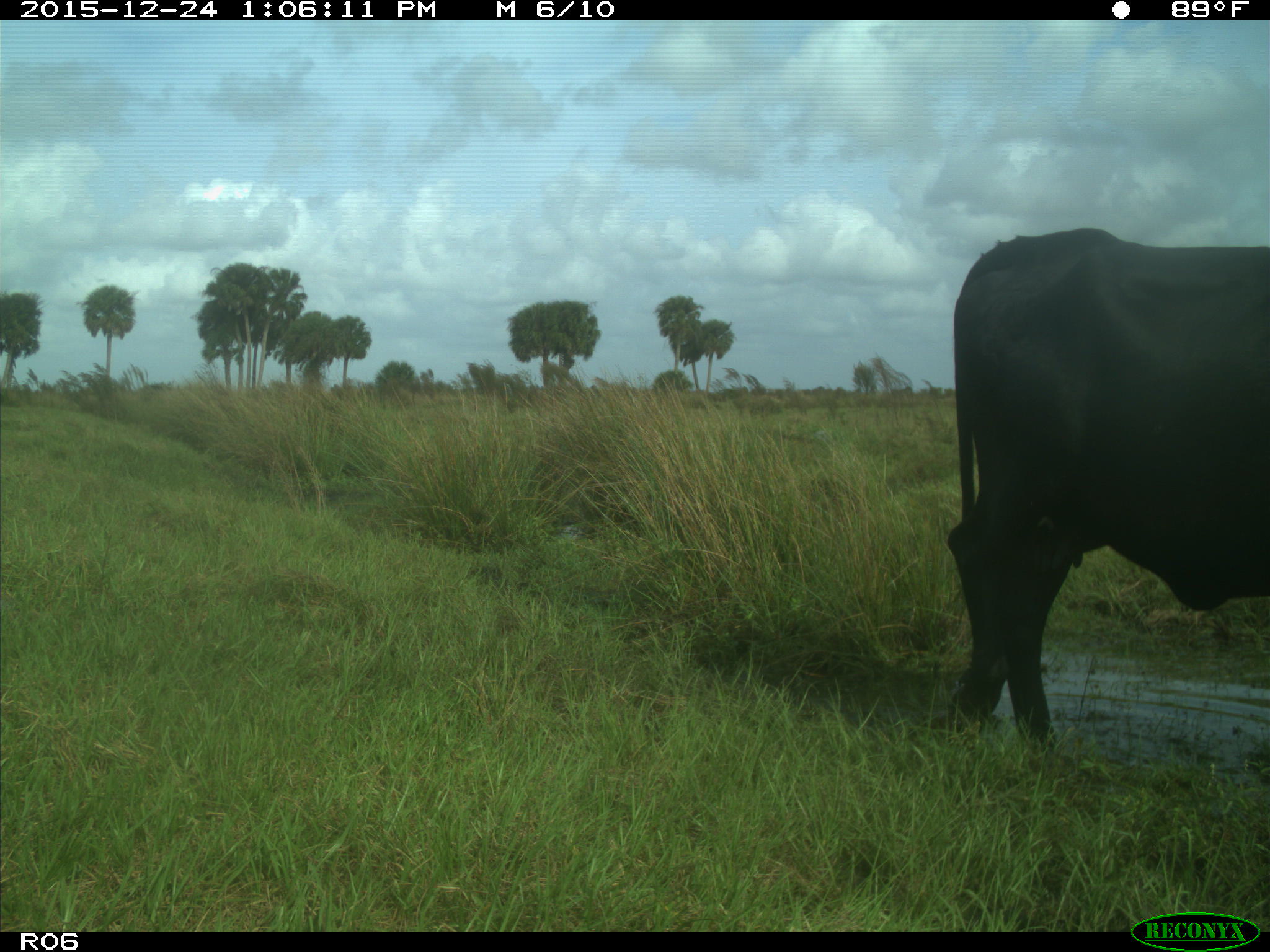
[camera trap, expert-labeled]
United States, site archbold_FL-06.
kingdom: Animalia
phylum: Chordata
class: Mammalia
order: Artiodactyla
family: Bovidae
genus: Bos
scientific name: Bos taurus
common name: domestic cow